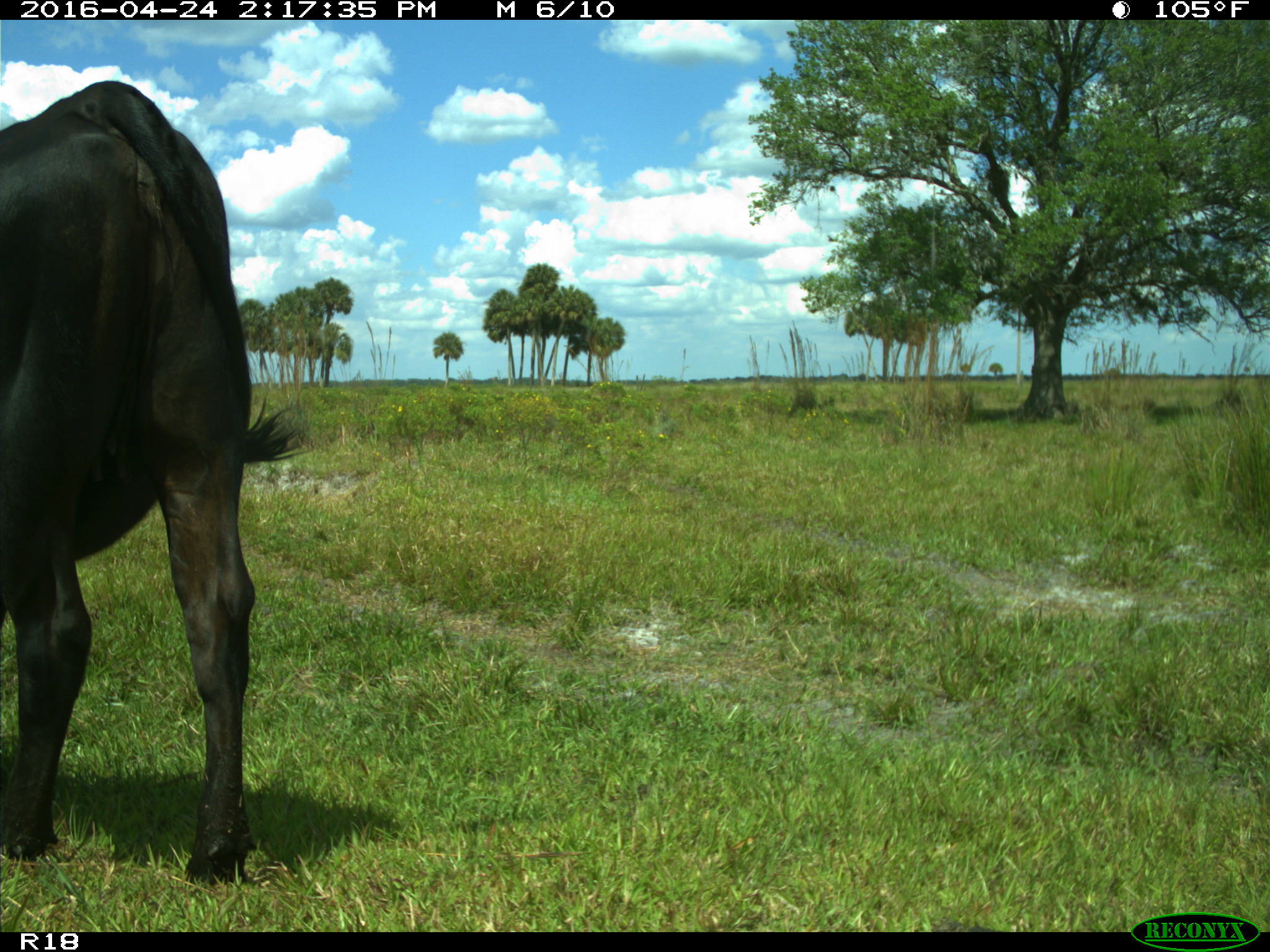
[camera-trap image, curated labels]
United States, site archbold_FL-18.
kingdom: Animalia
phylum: Chordata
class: Mammalia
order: Artiodactyla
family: Bovidae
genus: Bos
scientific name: Bos taurus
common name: domestic cow